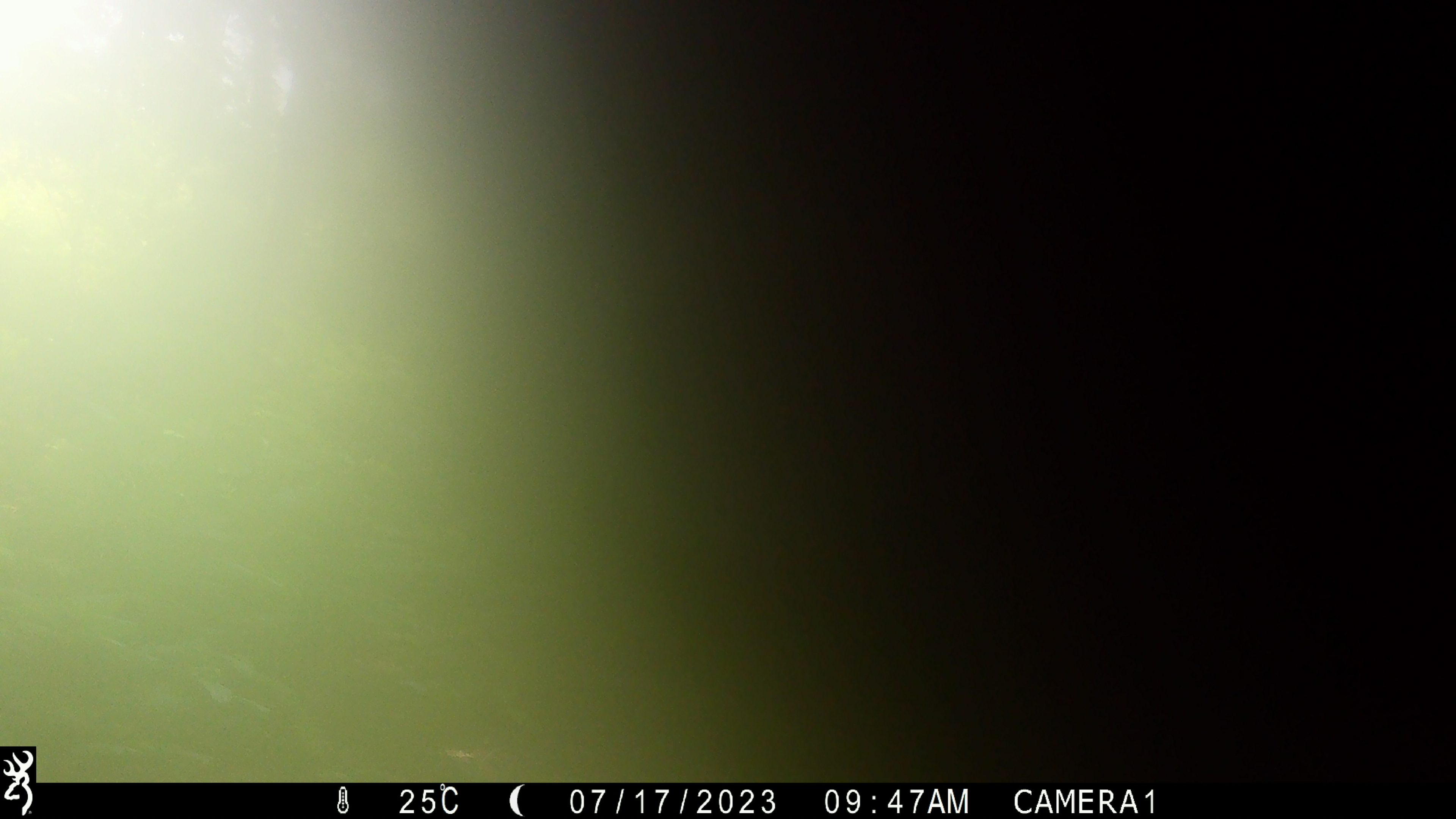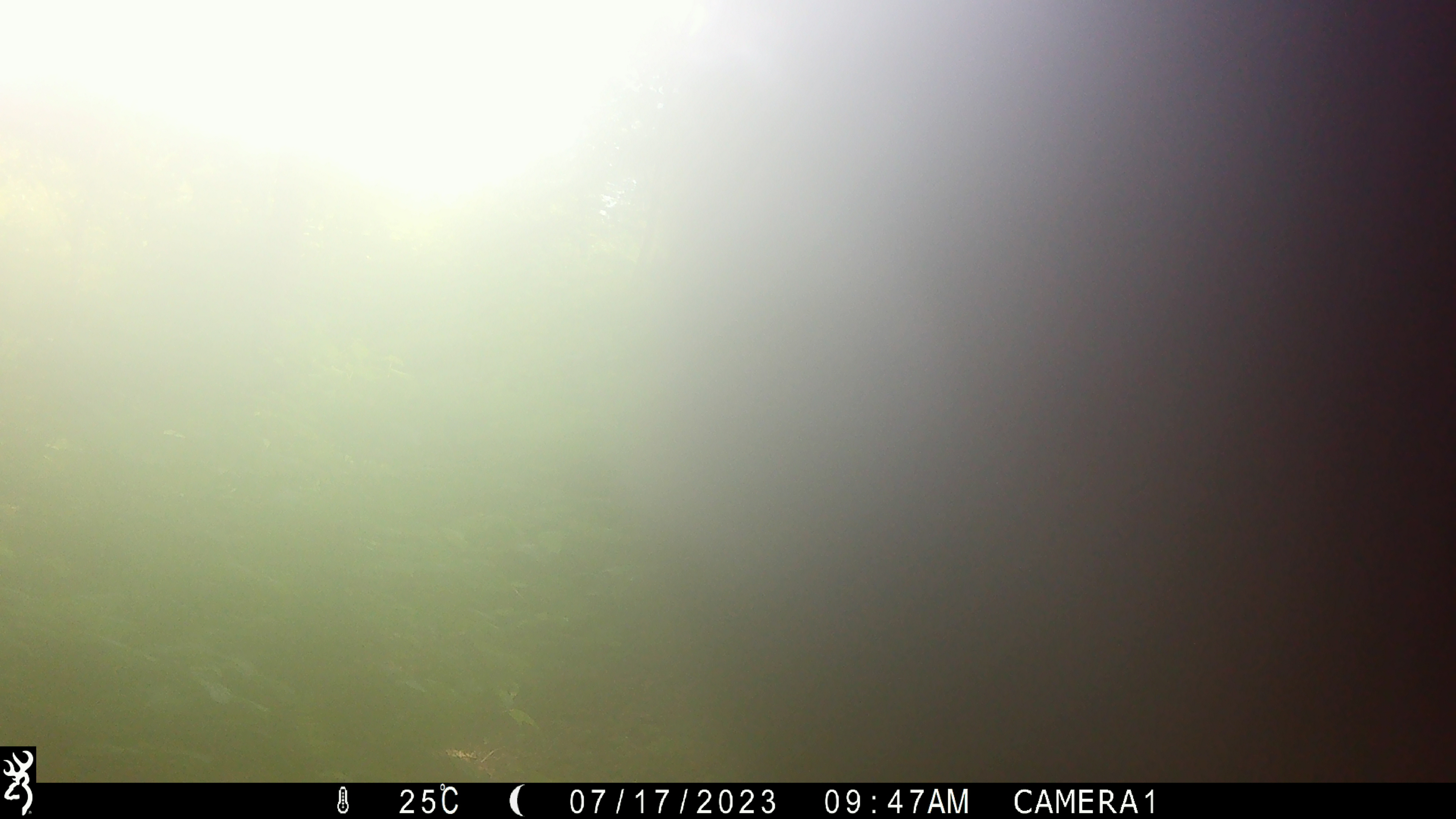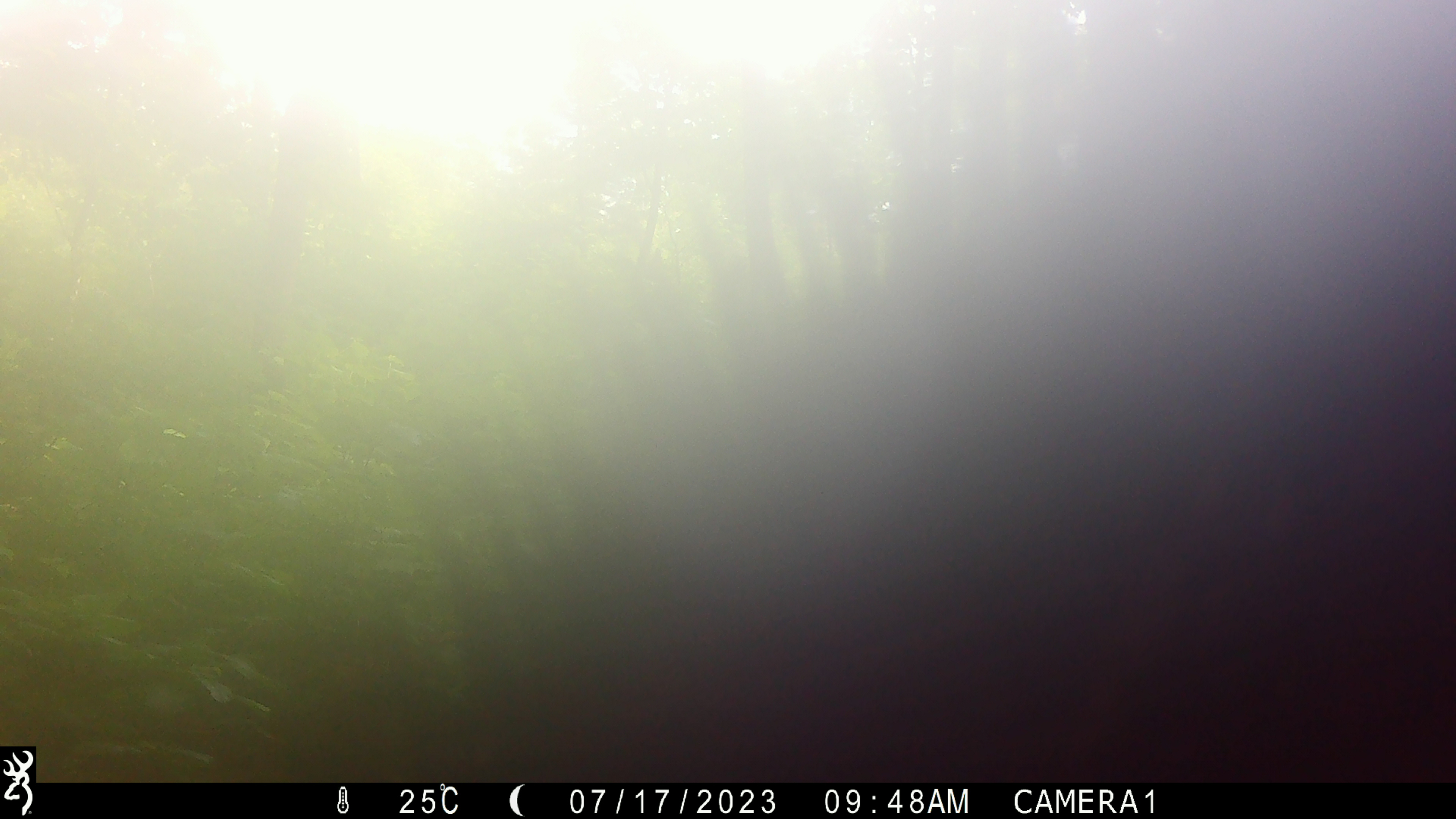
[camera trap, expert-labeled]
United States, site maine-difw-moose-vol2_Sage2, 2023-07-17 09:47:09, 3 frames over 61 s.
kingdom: Animalia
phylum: Chordata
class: Mammalia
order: Artiodactyla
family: Cervidae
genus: Alces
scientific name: Alces alces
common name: moose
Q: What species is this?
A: Moose (Alces alces).